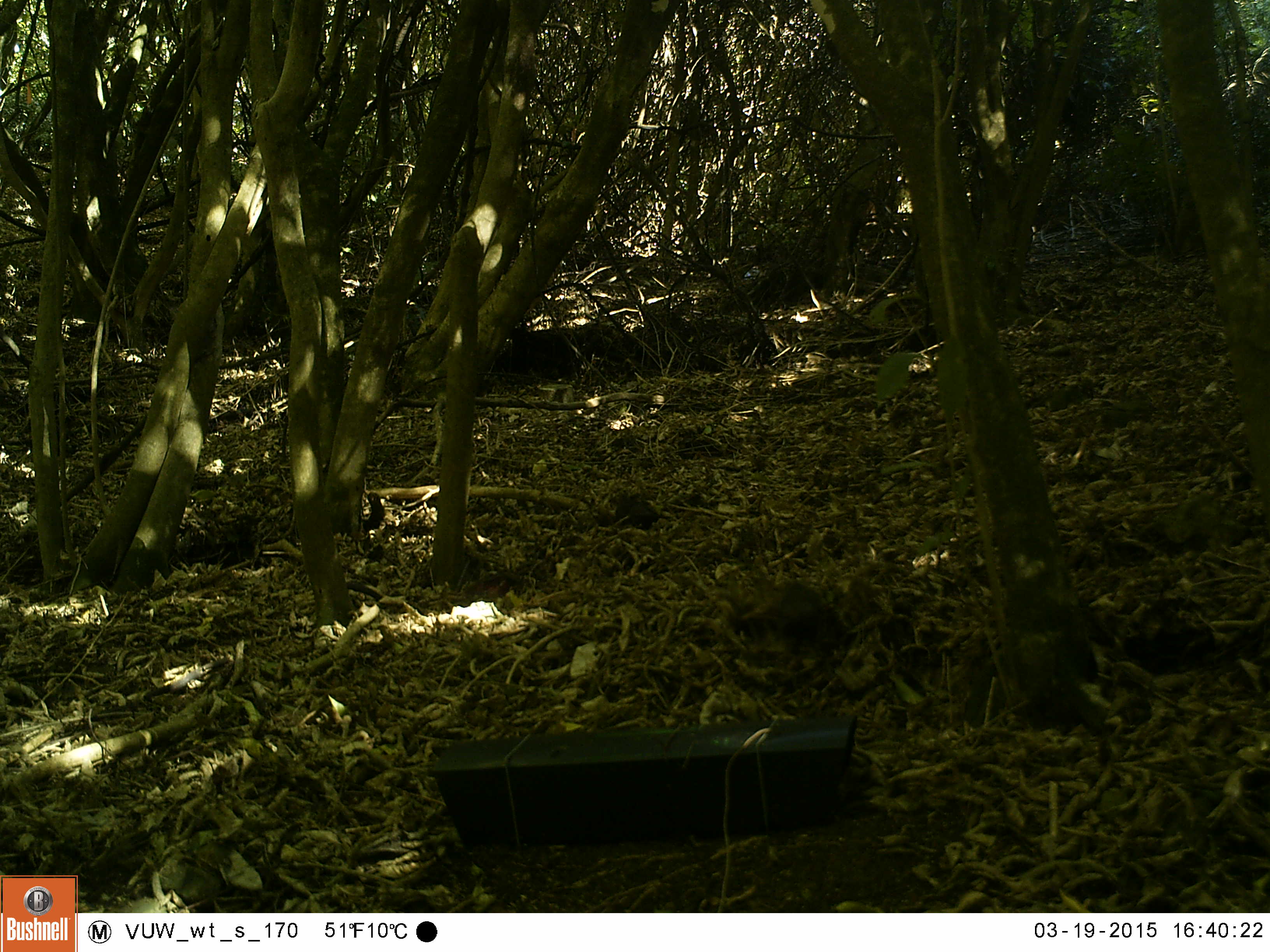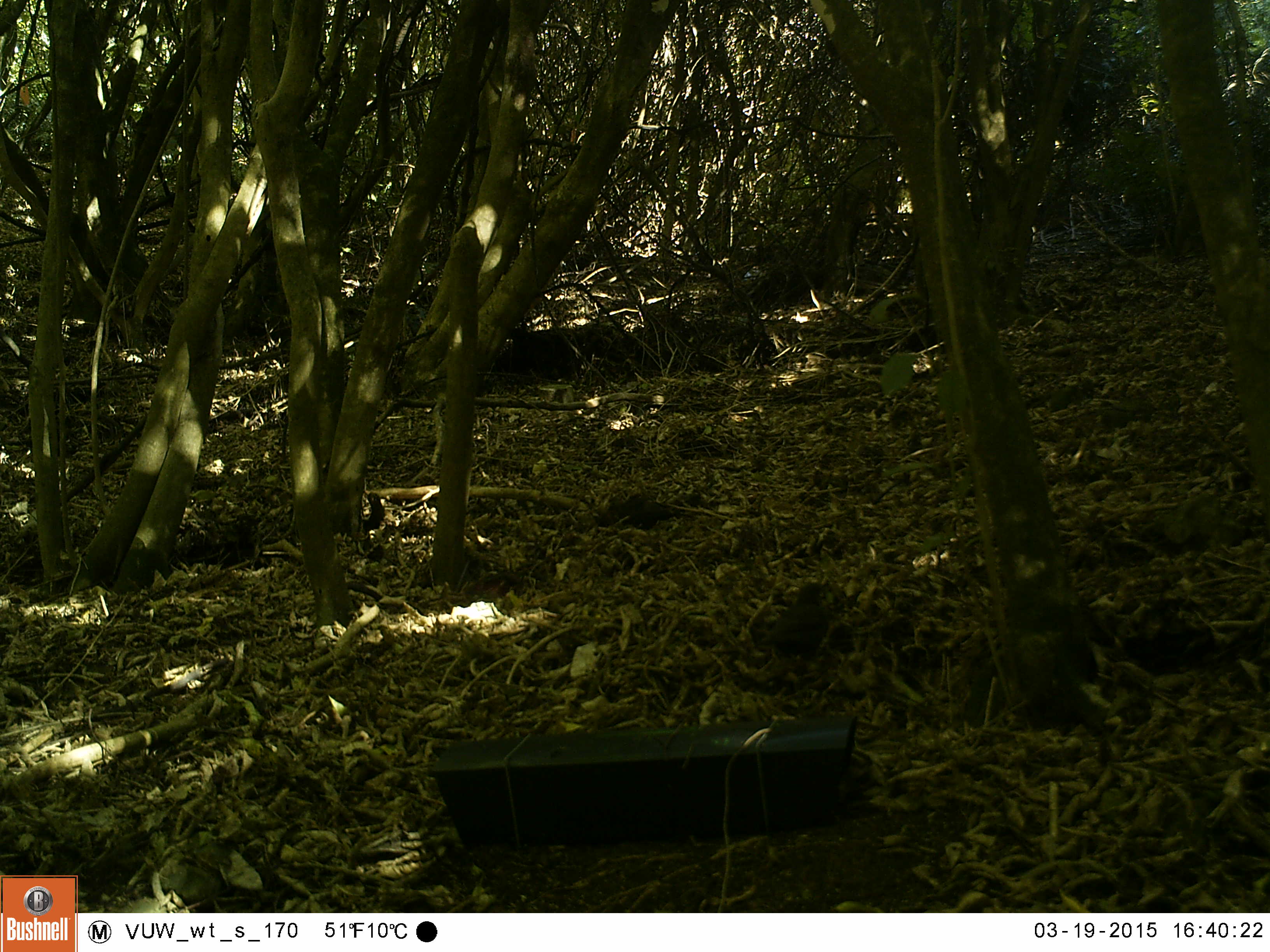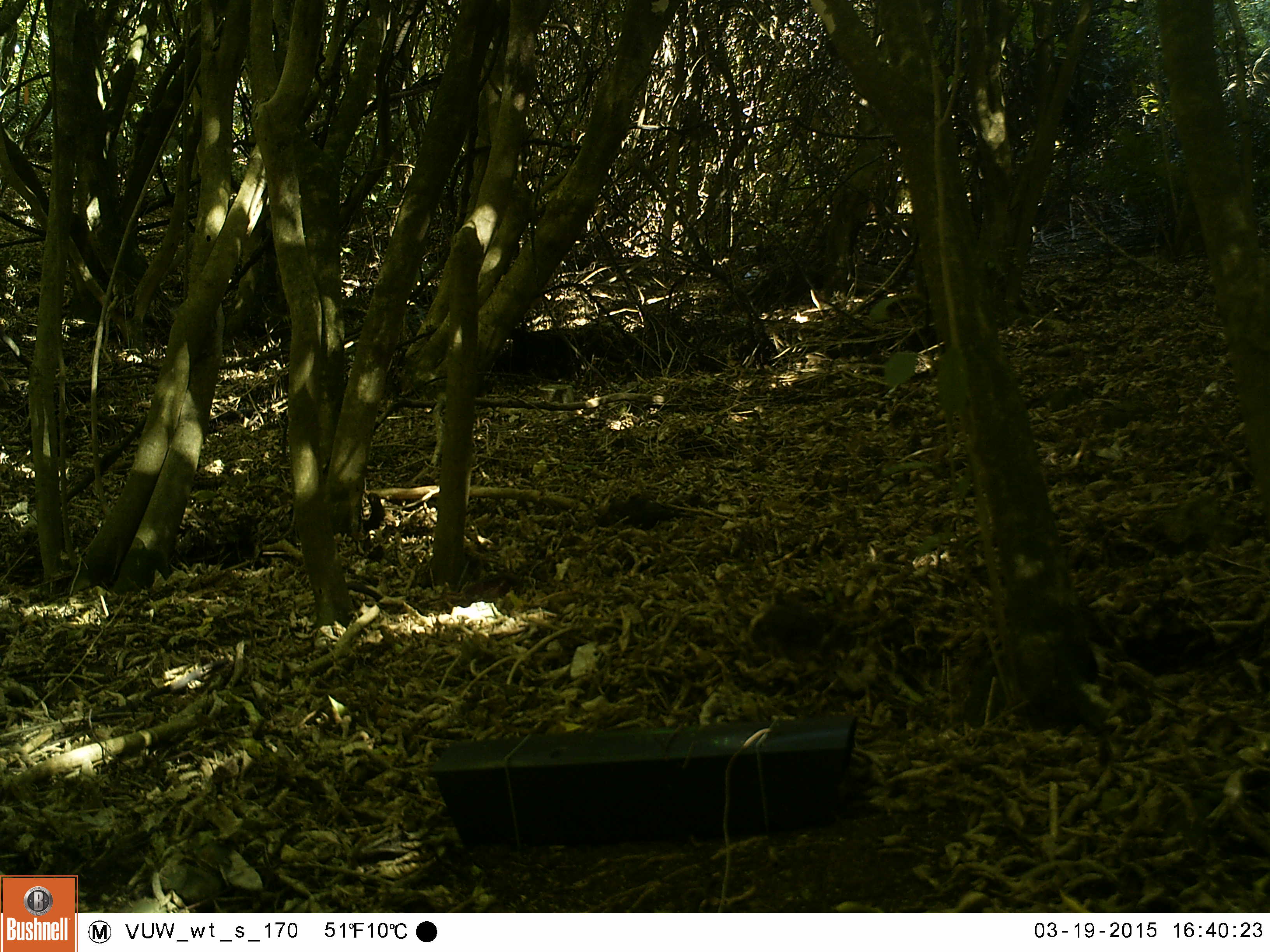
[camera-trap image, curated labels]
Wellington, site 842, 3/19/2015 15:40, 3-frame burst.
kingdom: Animalia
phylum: Chordata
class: Aves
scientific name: Aves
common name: bird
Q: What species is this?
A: Bird (Aves).